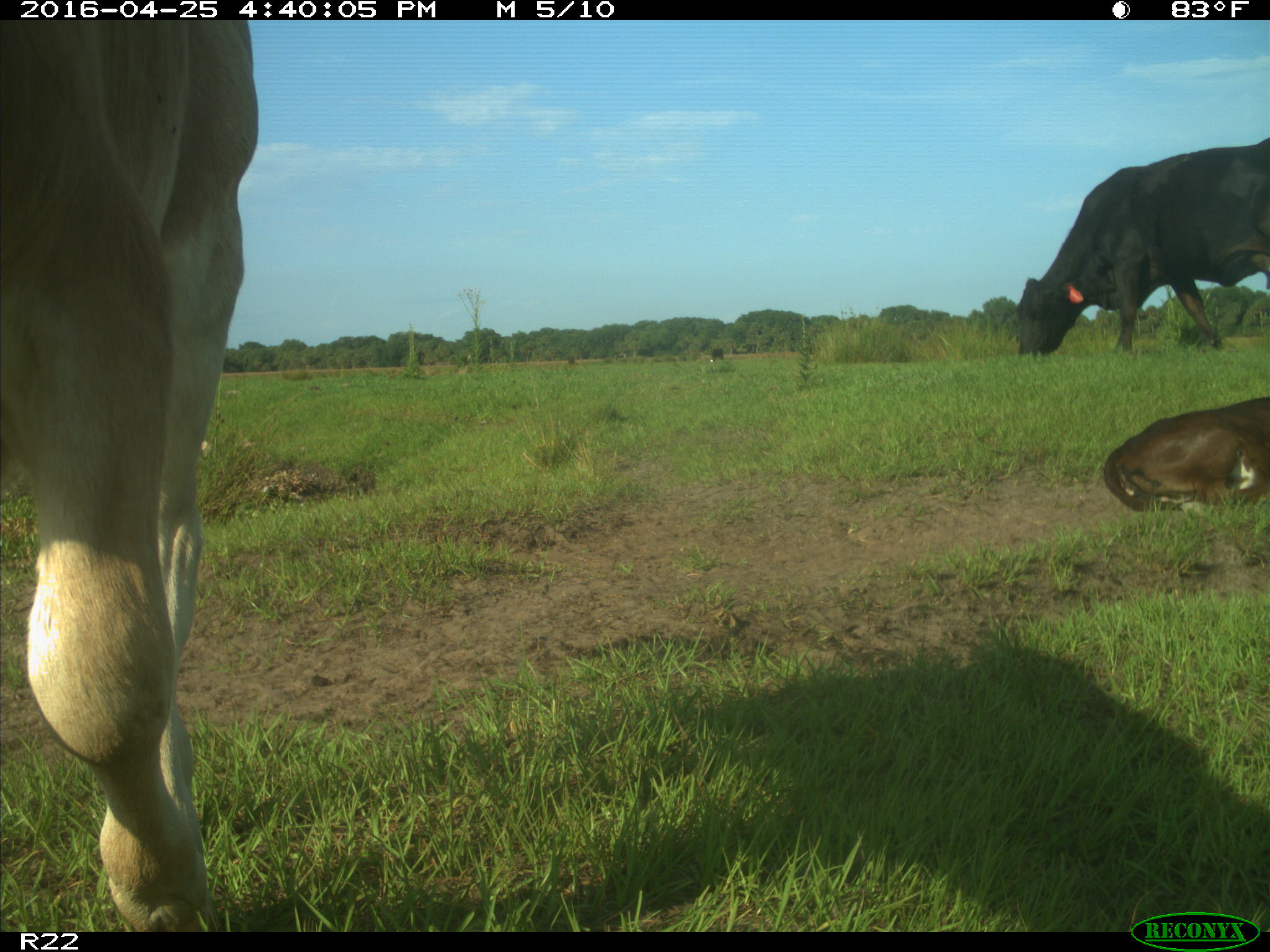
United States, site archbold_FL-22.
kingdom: Animalia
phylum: Chordata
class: Mammalia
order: Artiodactyla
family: Bovidae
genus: Bos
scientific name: Bos taurus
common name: domestic cow